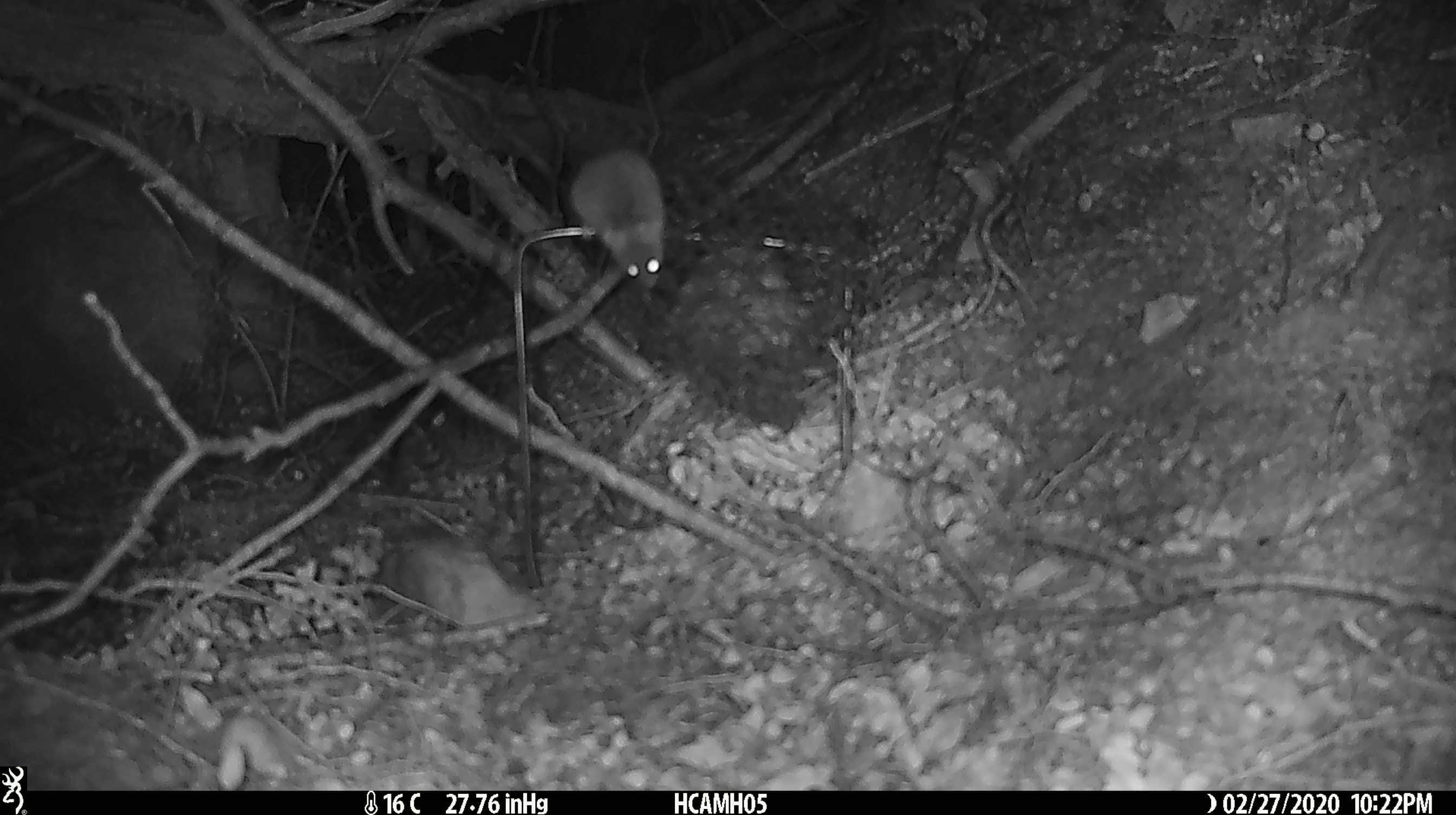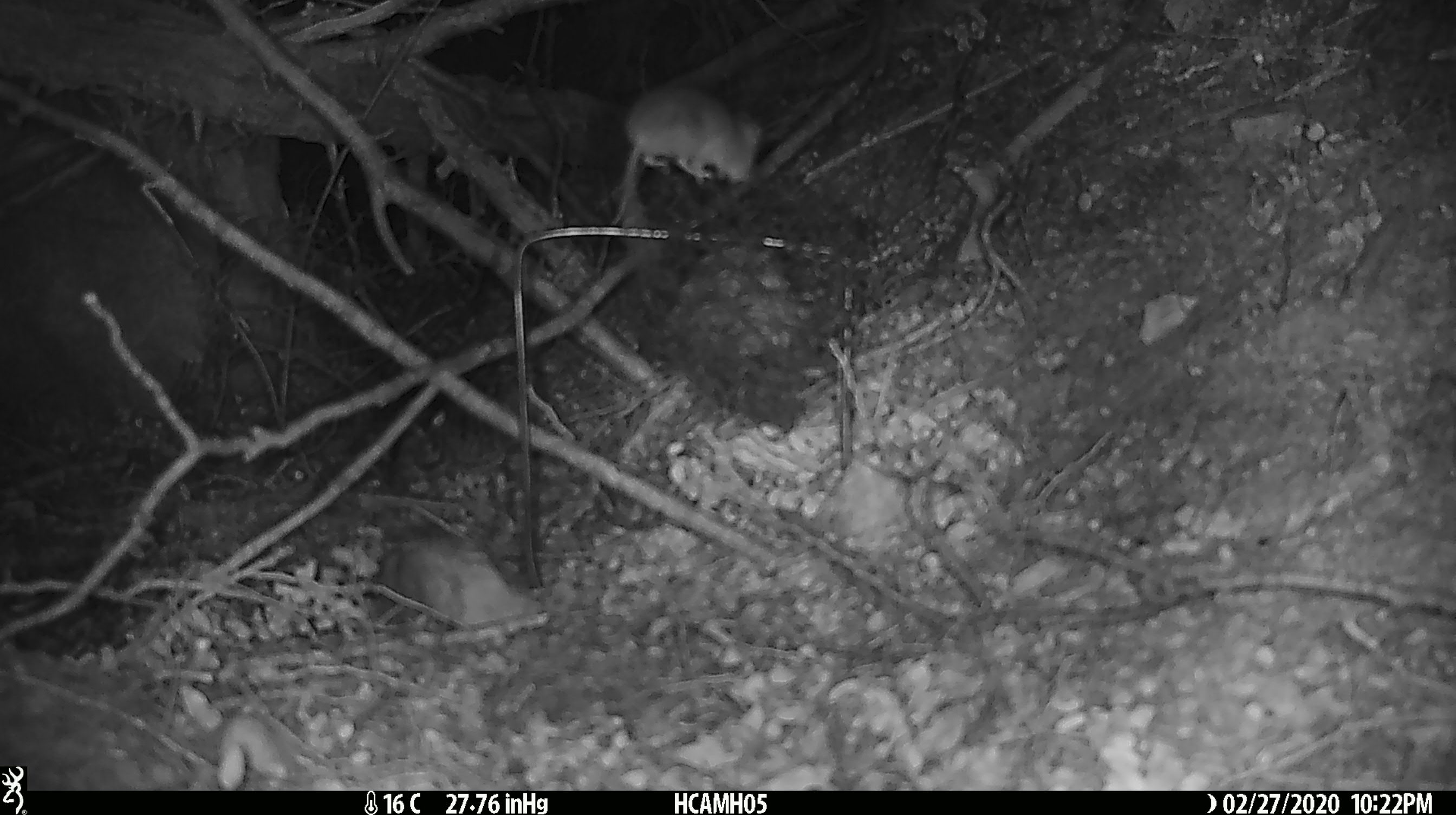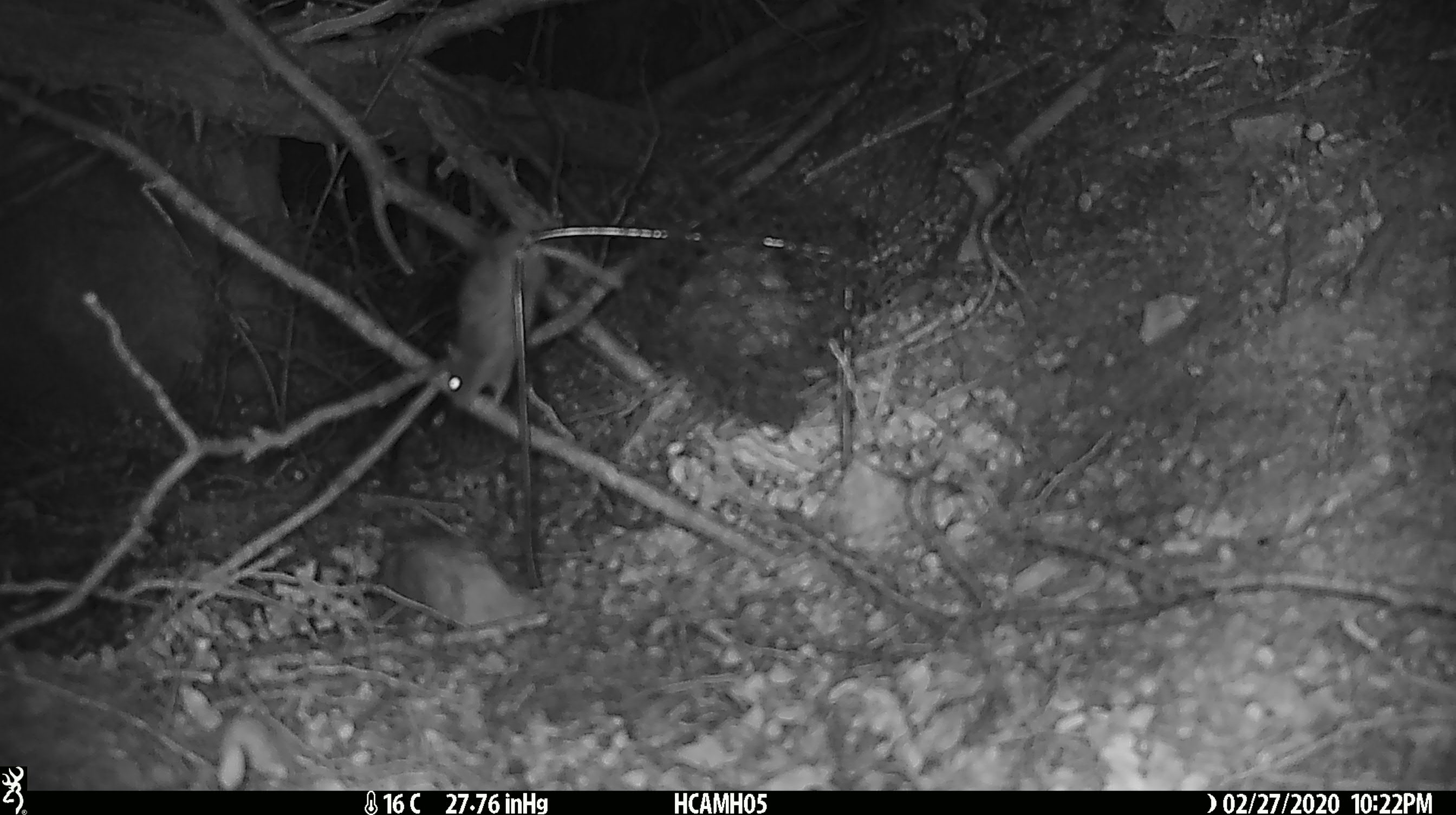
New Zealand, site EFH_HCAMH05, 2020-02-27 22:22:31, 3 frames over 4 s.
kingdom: Animalia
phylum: Chordata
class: Mammalia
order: Rodentia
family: Muridae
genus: Mus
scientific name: Mus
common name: mouse